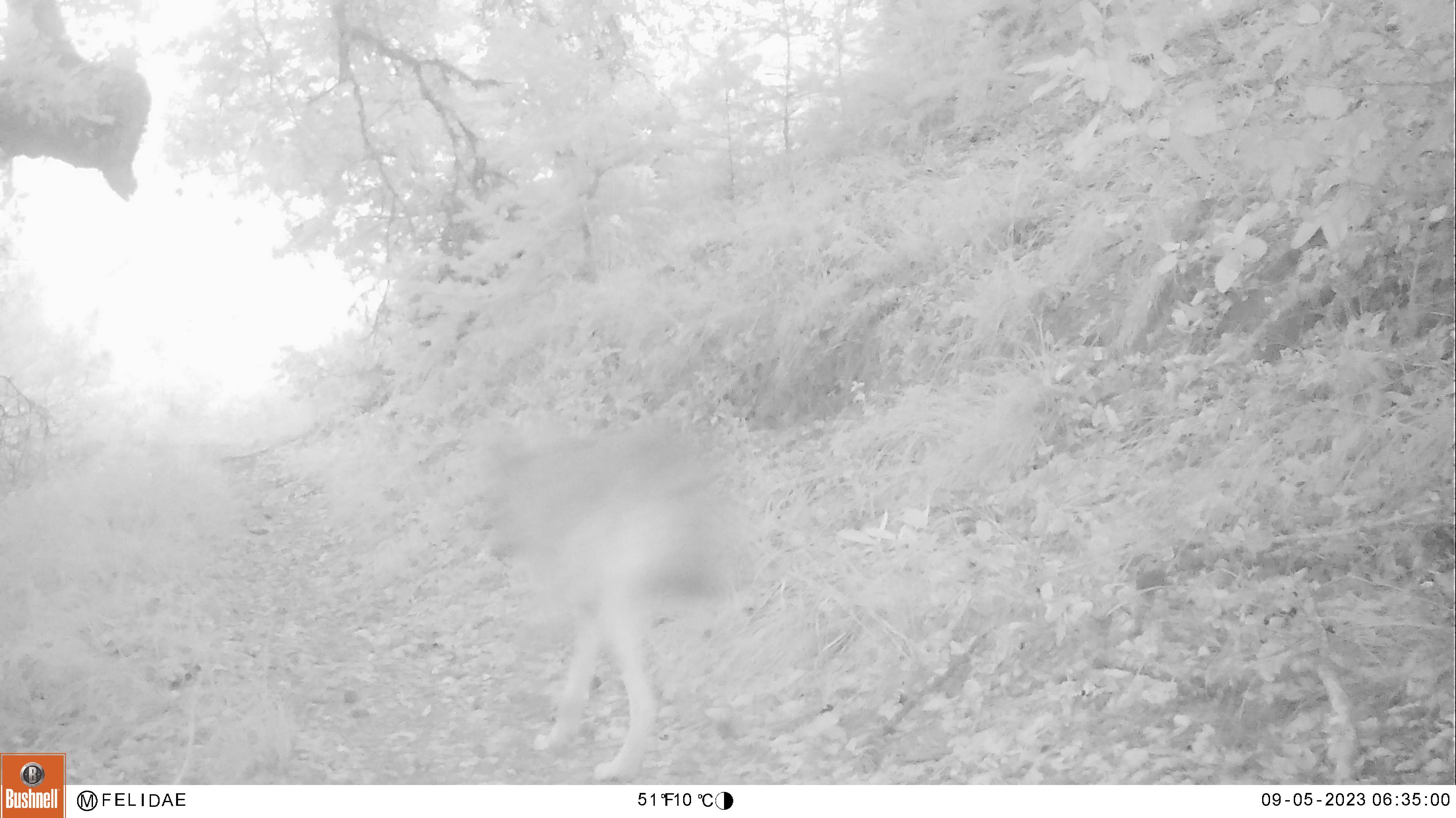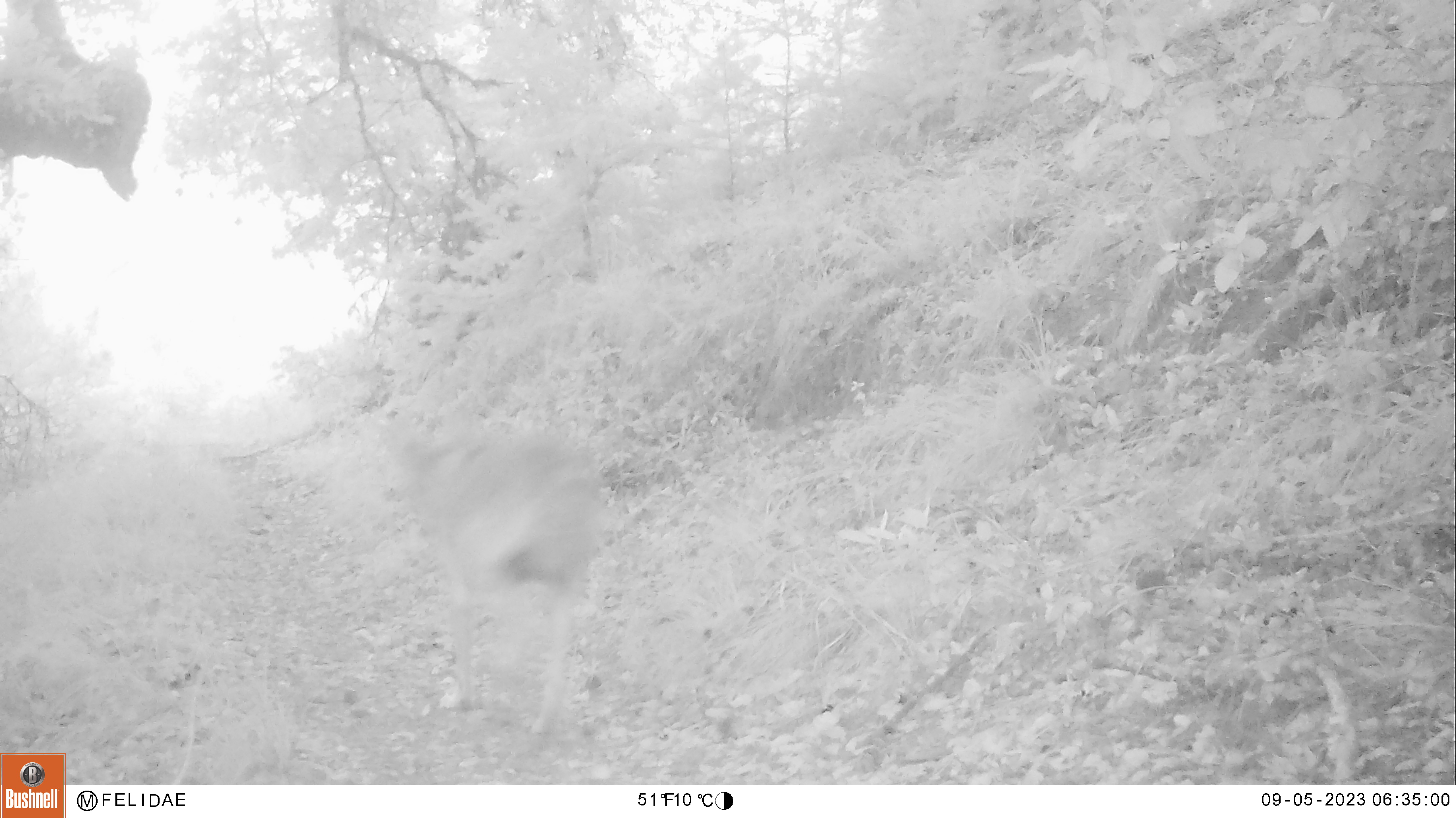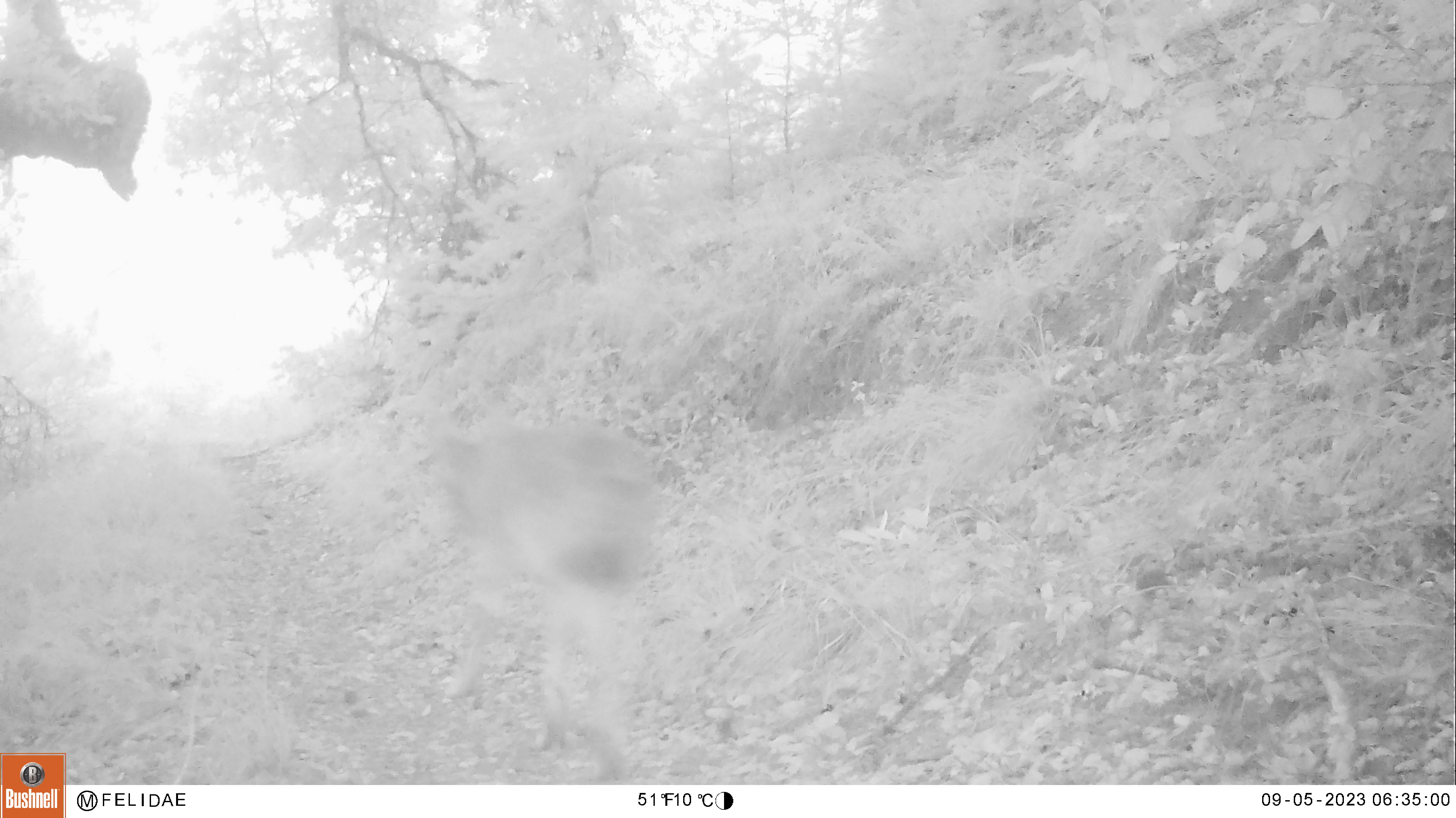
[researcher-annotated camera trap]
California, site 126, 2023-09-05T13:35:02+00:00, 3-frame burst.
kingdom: Animalia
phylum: Chordata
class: Mammalia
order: Carnivora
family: Canidae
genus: Canis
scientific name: Canis latrans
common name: coyote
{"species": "coyote (Canis latrans)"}